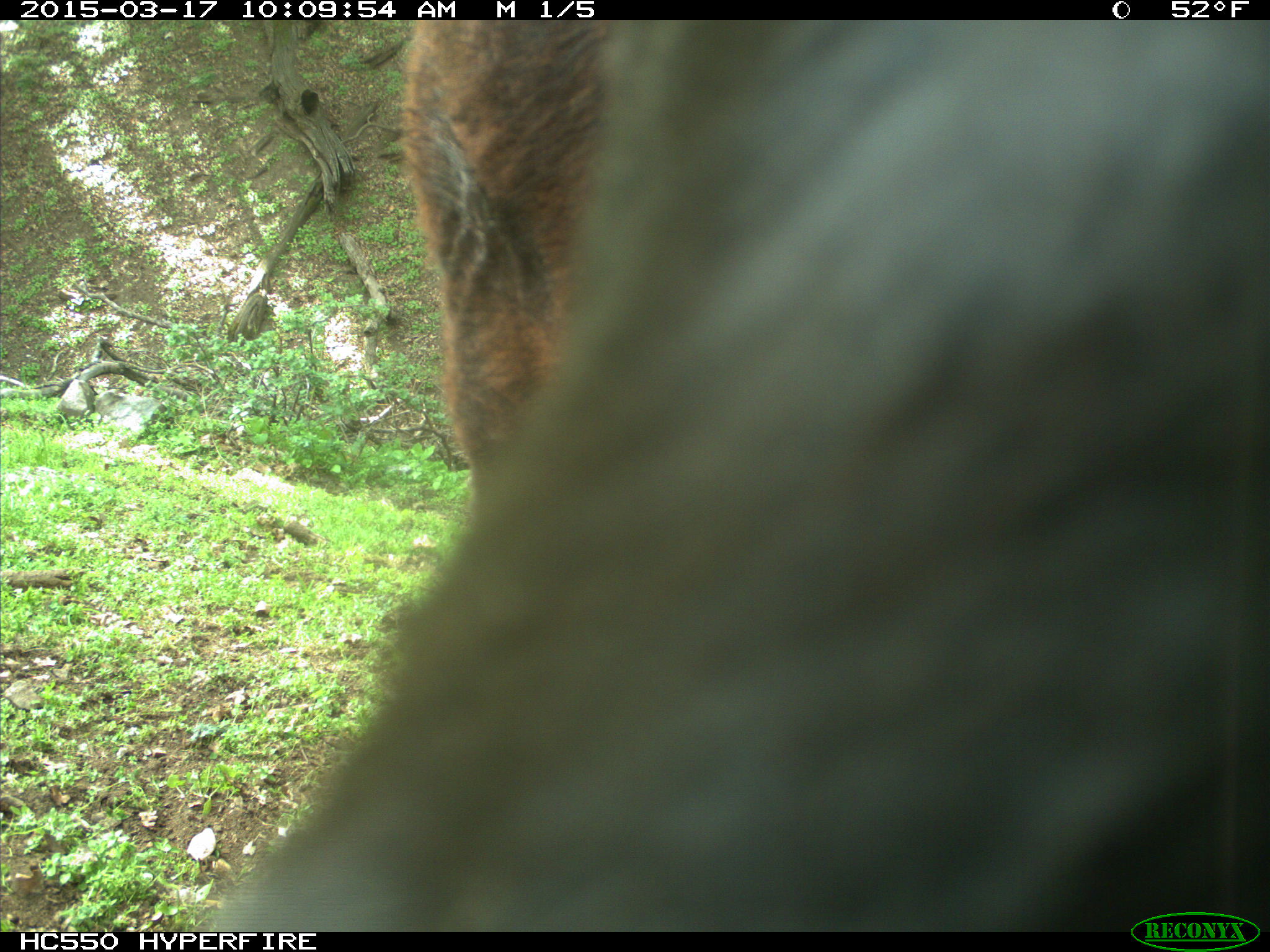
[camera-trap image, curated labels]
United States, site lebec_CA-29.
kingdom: Animalia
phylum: Chordata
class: Mammalia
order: Artiodactyla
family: Bovidae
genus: Bos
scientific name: Bos taurus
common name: domestic cow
Bos taurus (domestic cow).